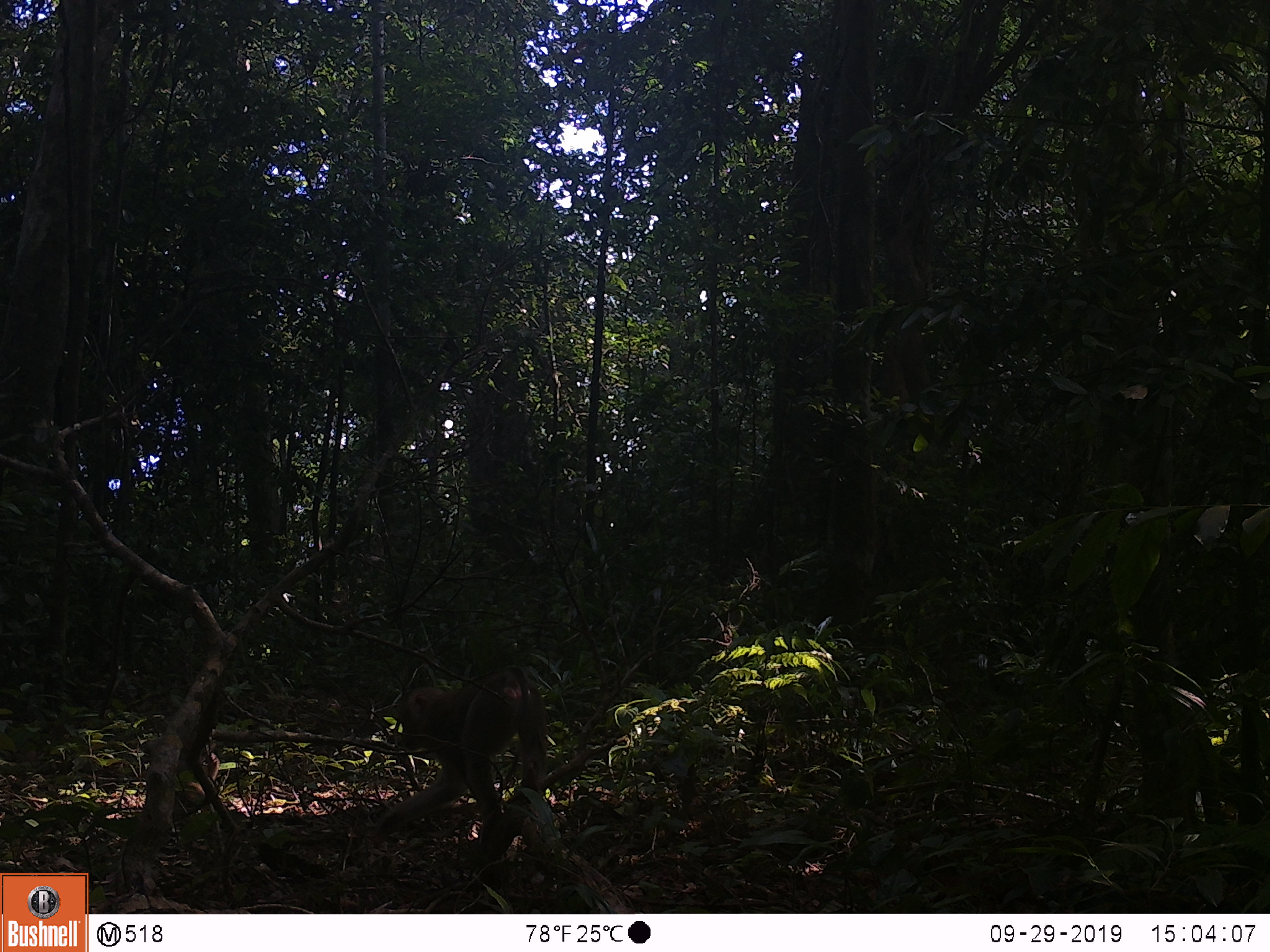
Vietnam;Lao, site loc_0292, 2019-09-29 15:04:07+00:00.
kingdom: Animalia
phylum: Chordata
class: Mammalia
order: Primates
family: Cercopithecidae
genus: Macaca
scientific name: Macaca nemestrina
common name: pig-tailed macaque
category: pig tailed macaque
Pig tailed macaque (pig-tailed macaque) (Macaca nemestrina). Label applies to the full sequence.